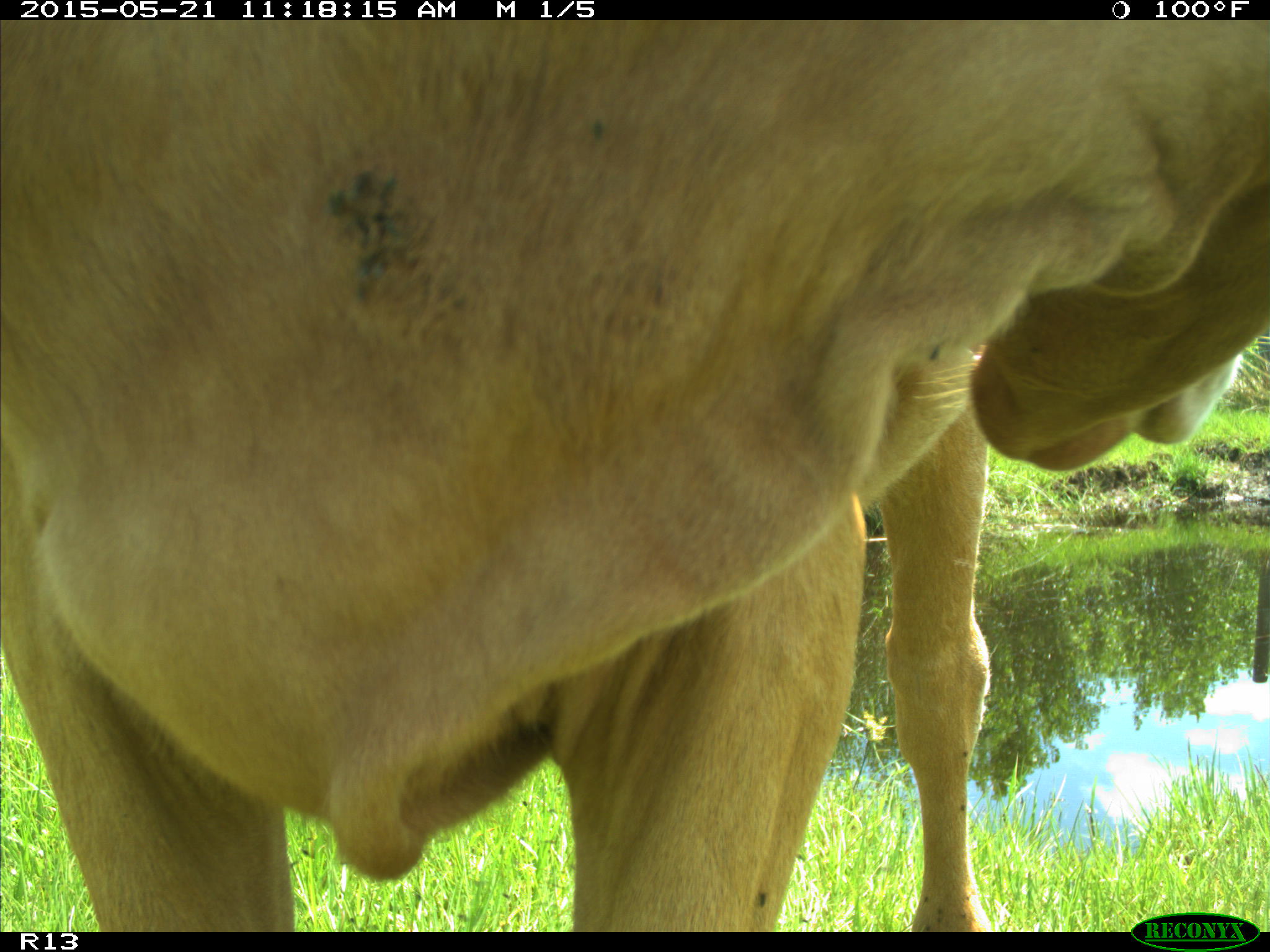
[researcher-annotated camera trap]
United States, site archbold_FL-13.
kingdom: Animalia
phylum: Chordata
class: Mammalia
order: Artiodactyla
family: Bovidae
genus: Bos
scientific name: Bos taurus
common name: domestic cow